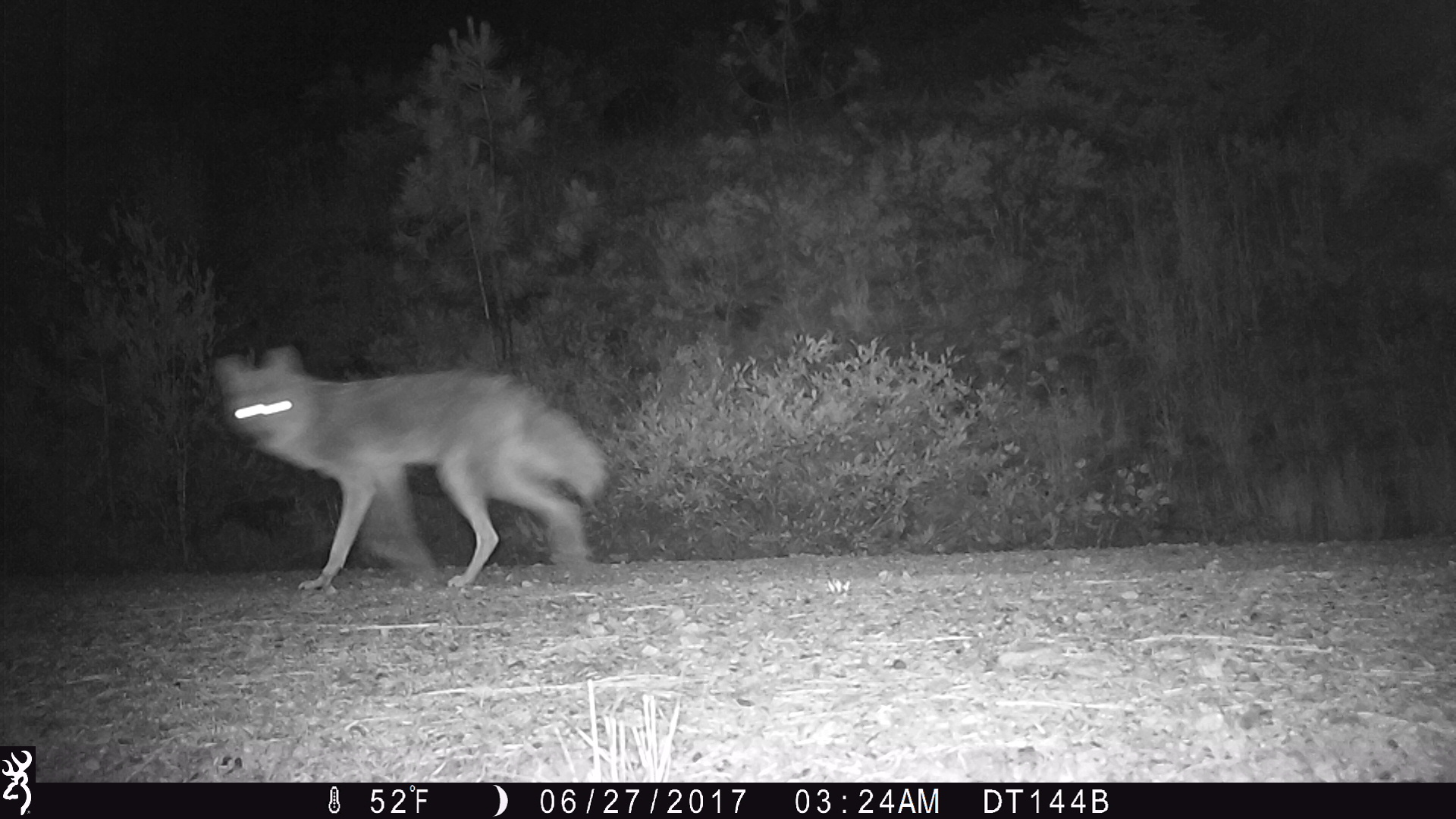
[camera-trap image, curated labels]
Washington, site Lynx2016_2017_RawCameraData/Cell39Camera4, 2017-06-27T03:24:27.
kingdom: Animalia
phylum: Chordata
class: Mammalia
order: Carnivora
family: Canidae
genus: Canis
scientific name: Canis latrans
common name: coyote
Canis latrans (coyote). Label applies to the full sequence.